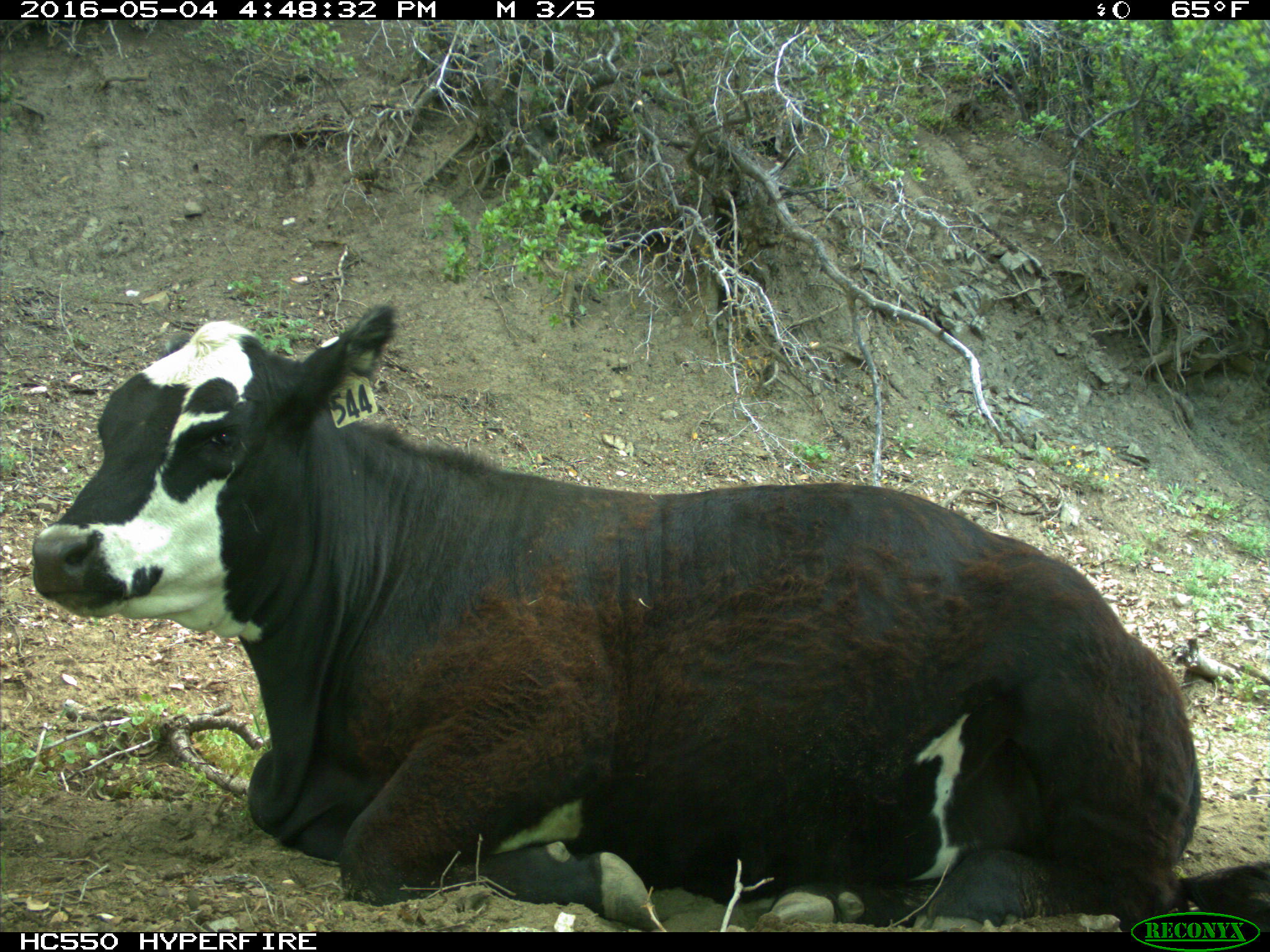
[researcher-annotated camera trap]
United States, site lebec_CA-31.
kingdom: Animalia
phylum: Chordata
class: Mammalia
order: Artiodactyla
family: Bovidae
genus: Bos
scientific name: Bos taurus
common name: domestic cow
Bos taurus (domestic cow).